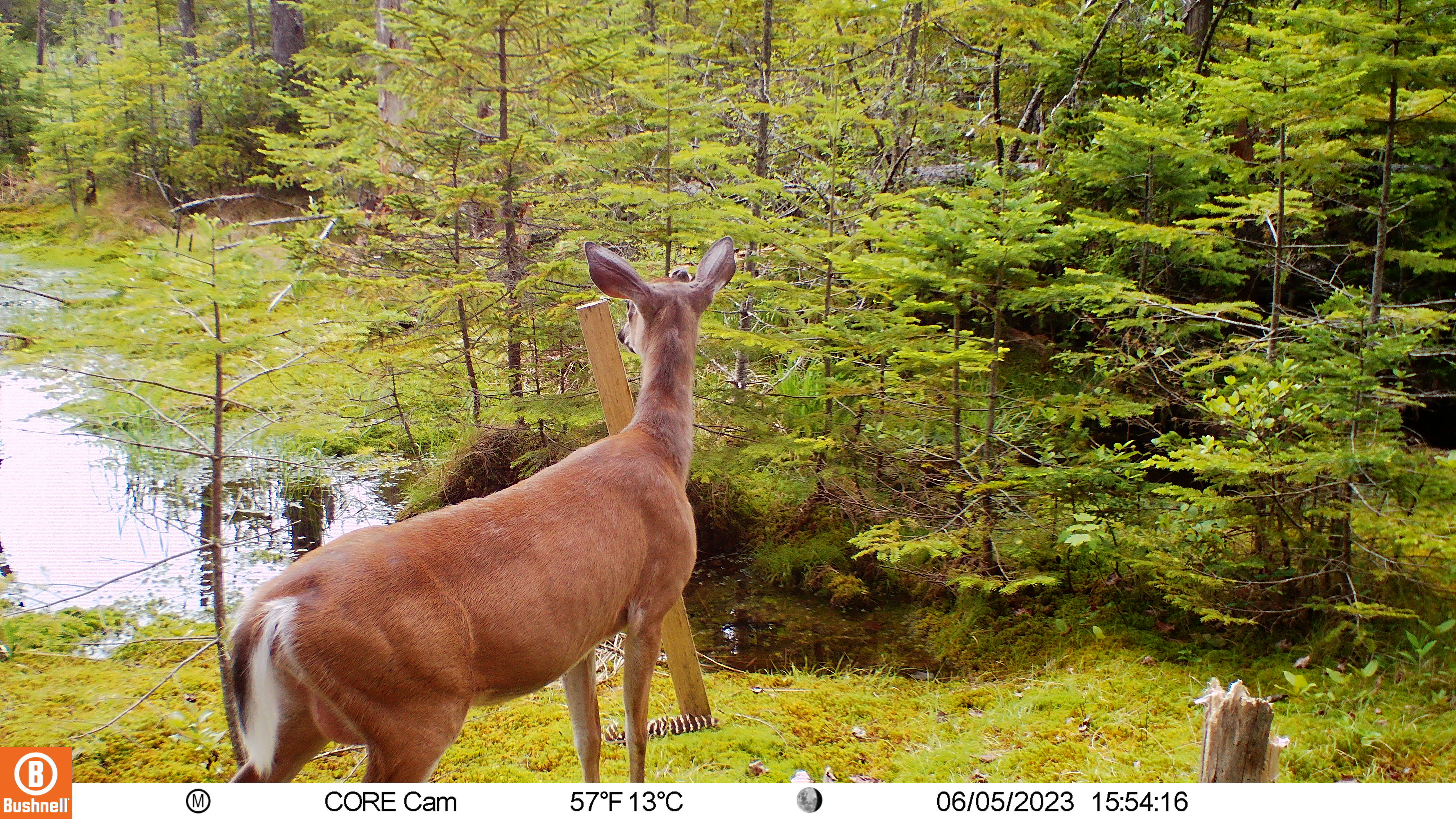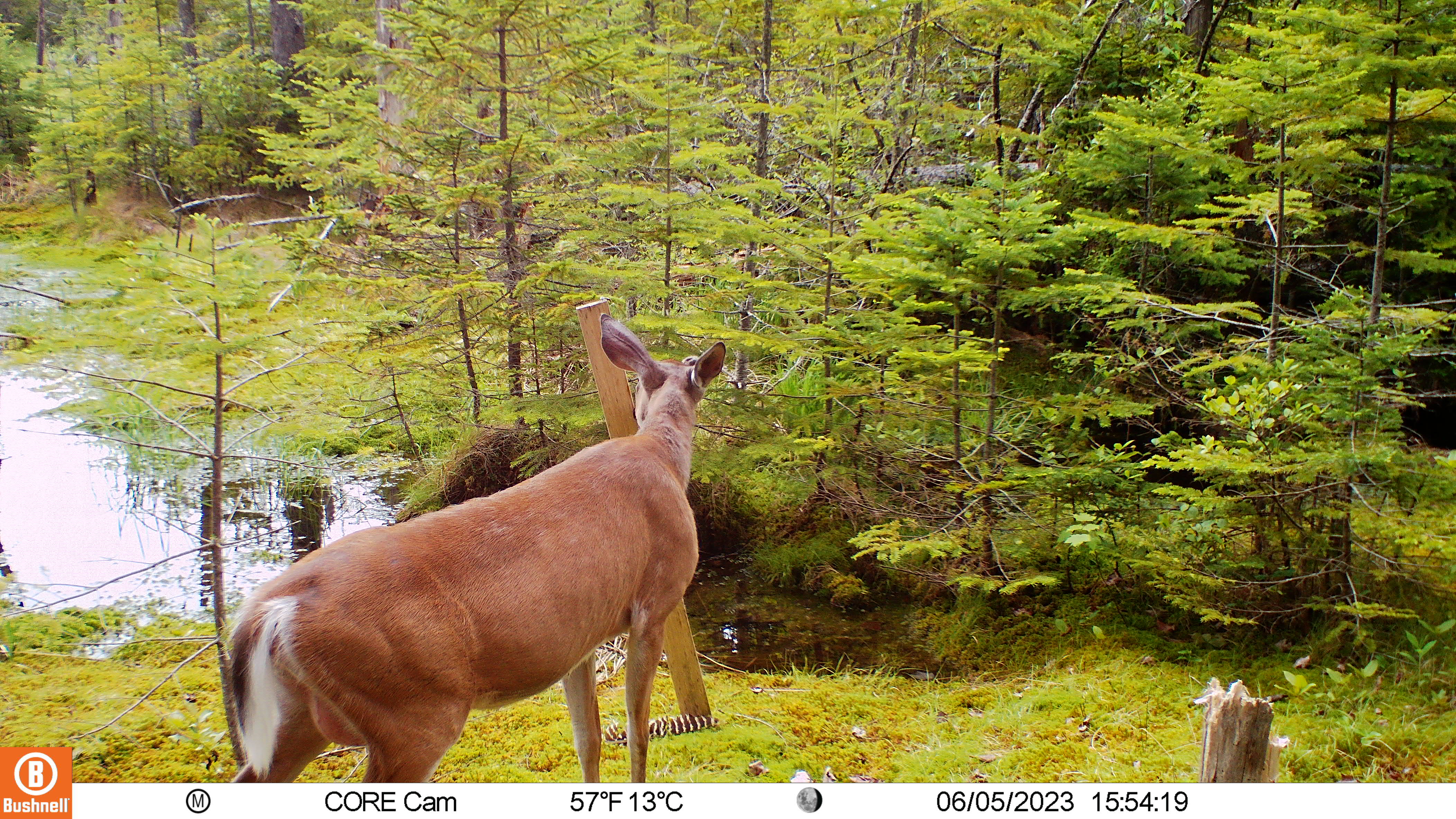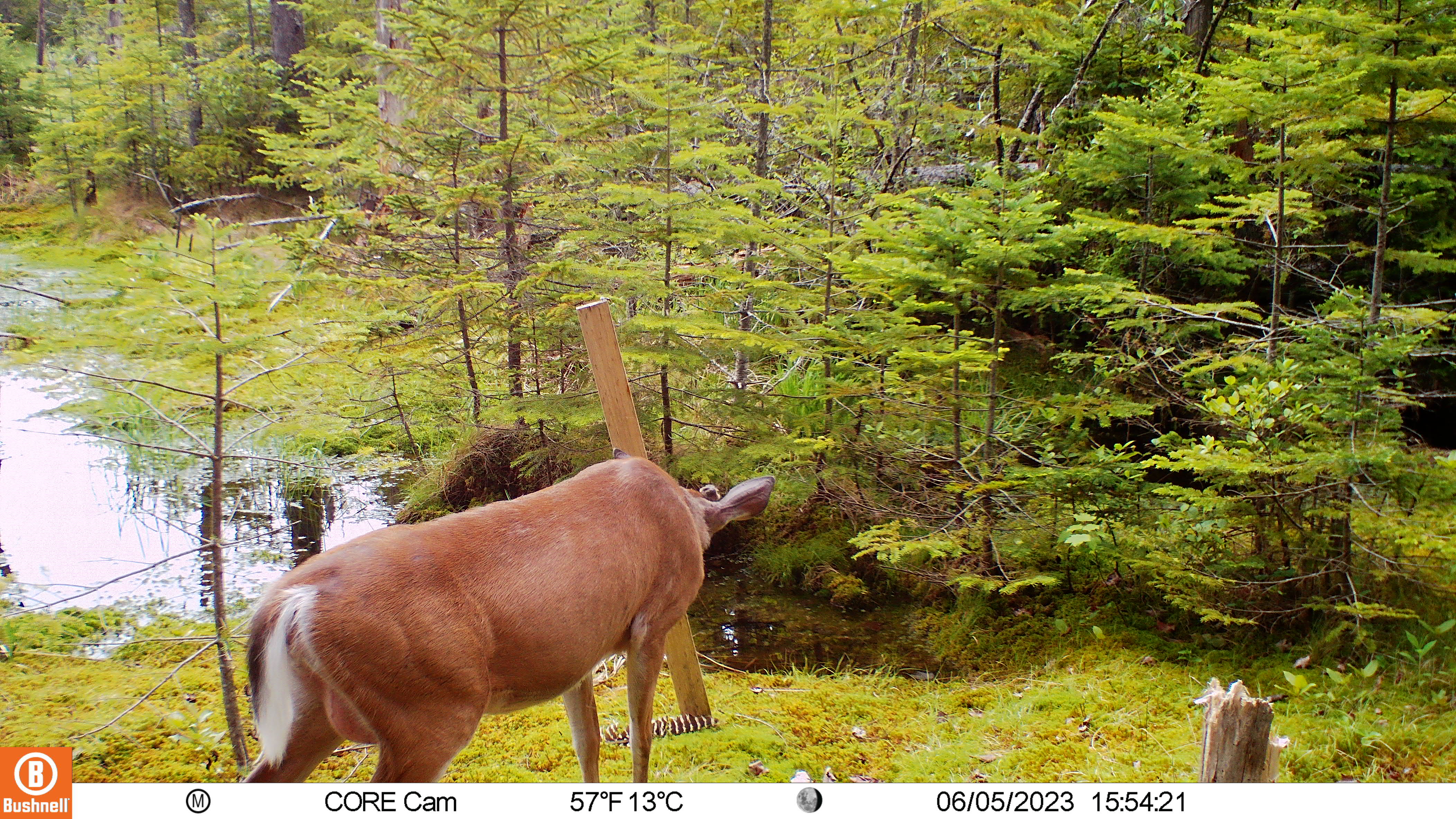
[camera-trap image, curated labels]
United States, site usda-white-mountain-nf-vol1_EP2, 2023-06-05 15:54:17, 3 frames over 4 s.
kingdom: Animalia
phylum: Chordata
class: Mammalia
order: Artiodactyla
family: Cervidae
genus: Odocoileus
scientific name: Odocoileus virginianus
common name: white-tailed deer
White-tailed deer (Odocoileus virginianus).